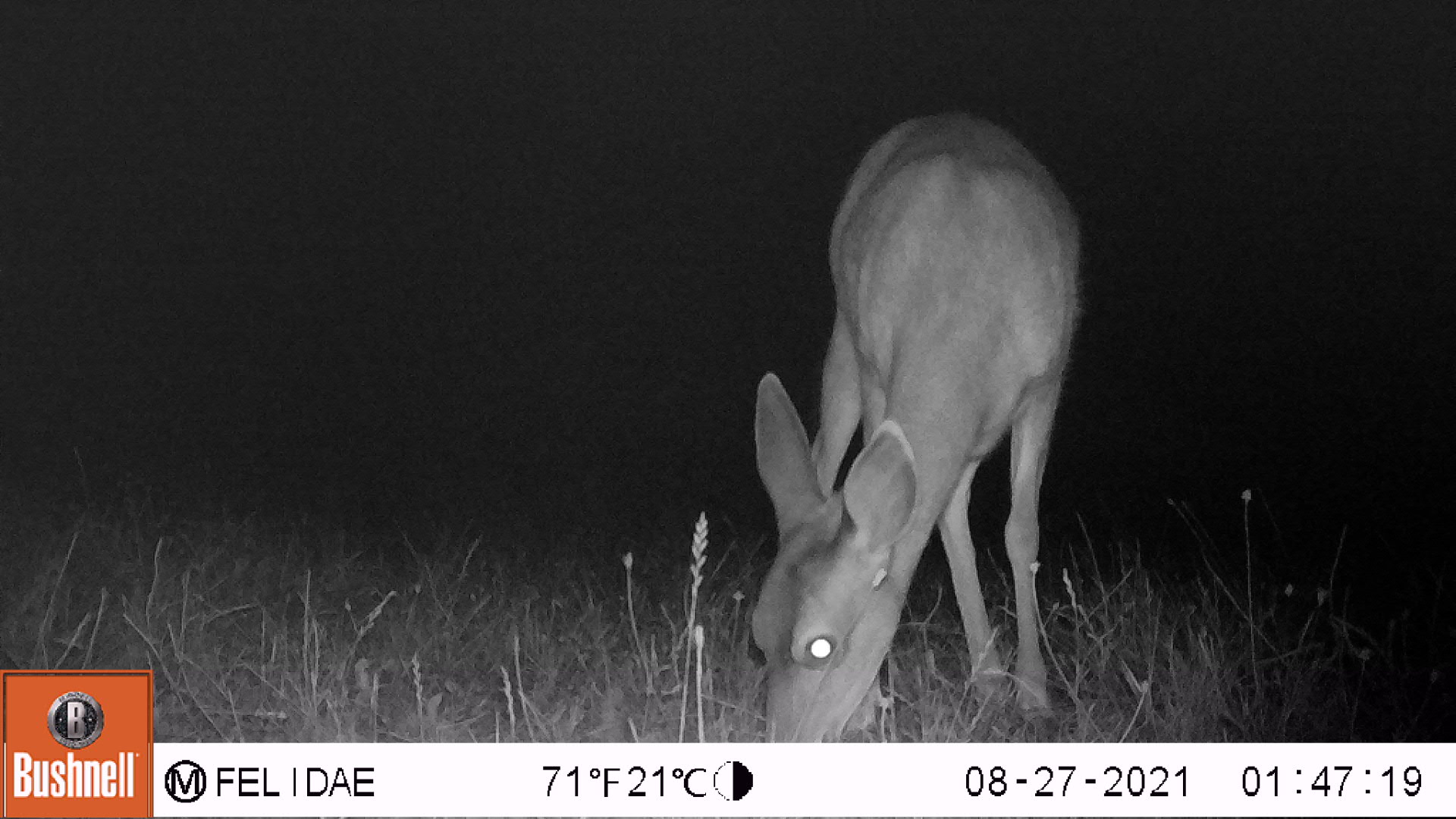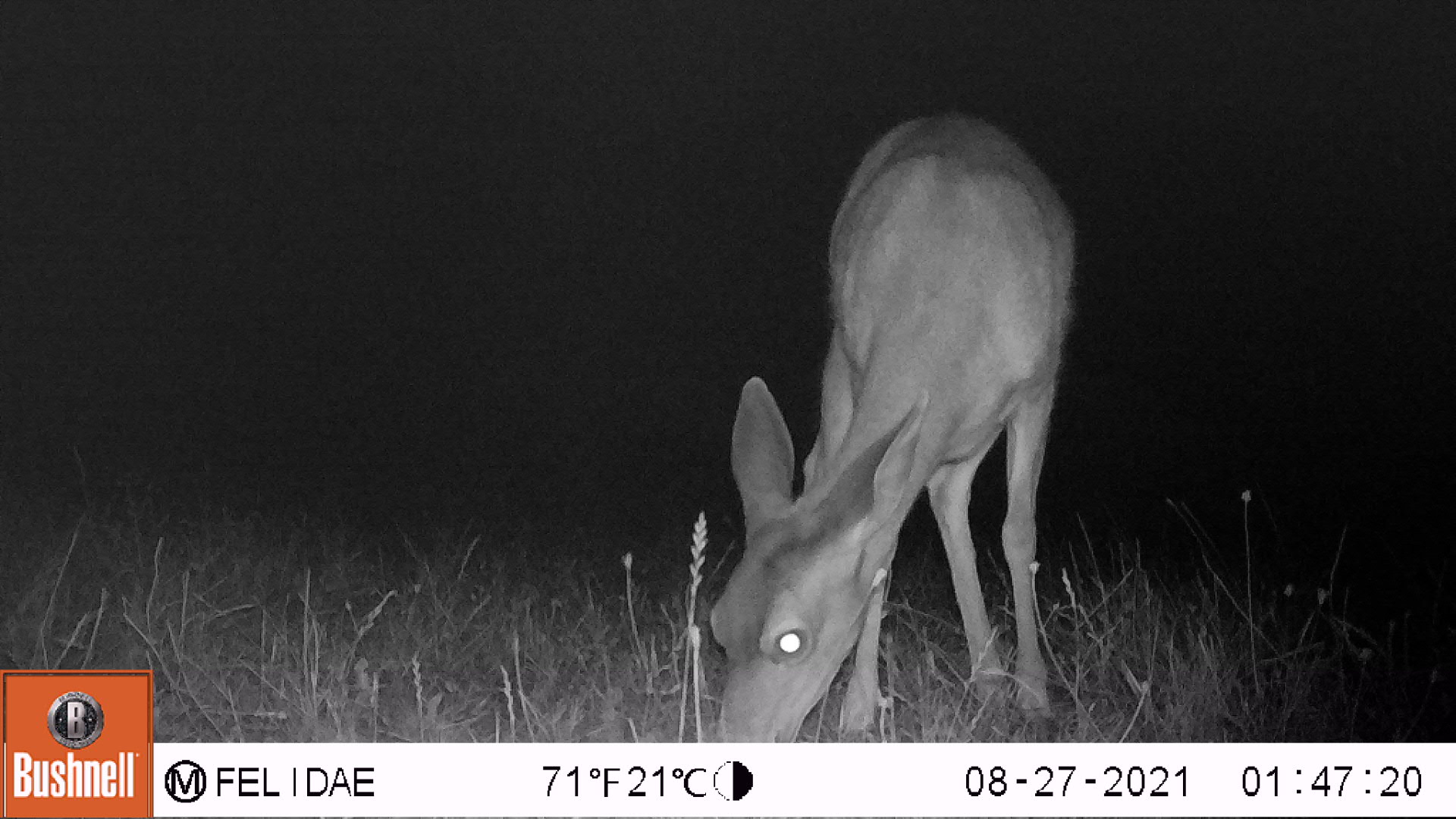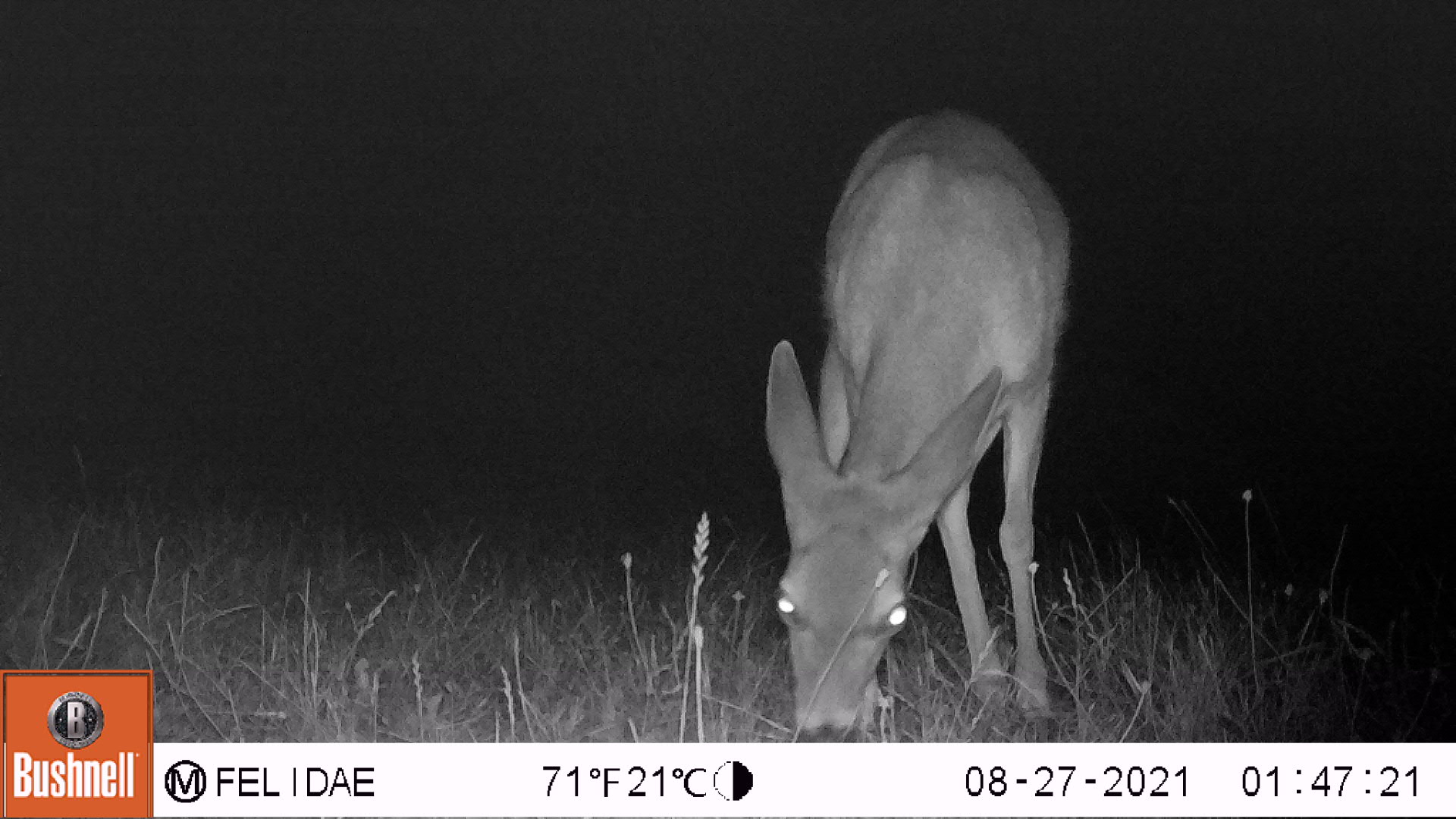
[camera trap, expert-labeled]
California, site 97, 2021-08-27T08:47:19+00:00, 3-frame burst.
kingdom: Animalia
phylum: Chordata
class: Mammalia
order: Artiodactyla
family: Cervidae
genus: Odocoileus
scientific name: Odocoileus hemionus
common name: mule deer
Mule deer (Odocoileus hemionus).